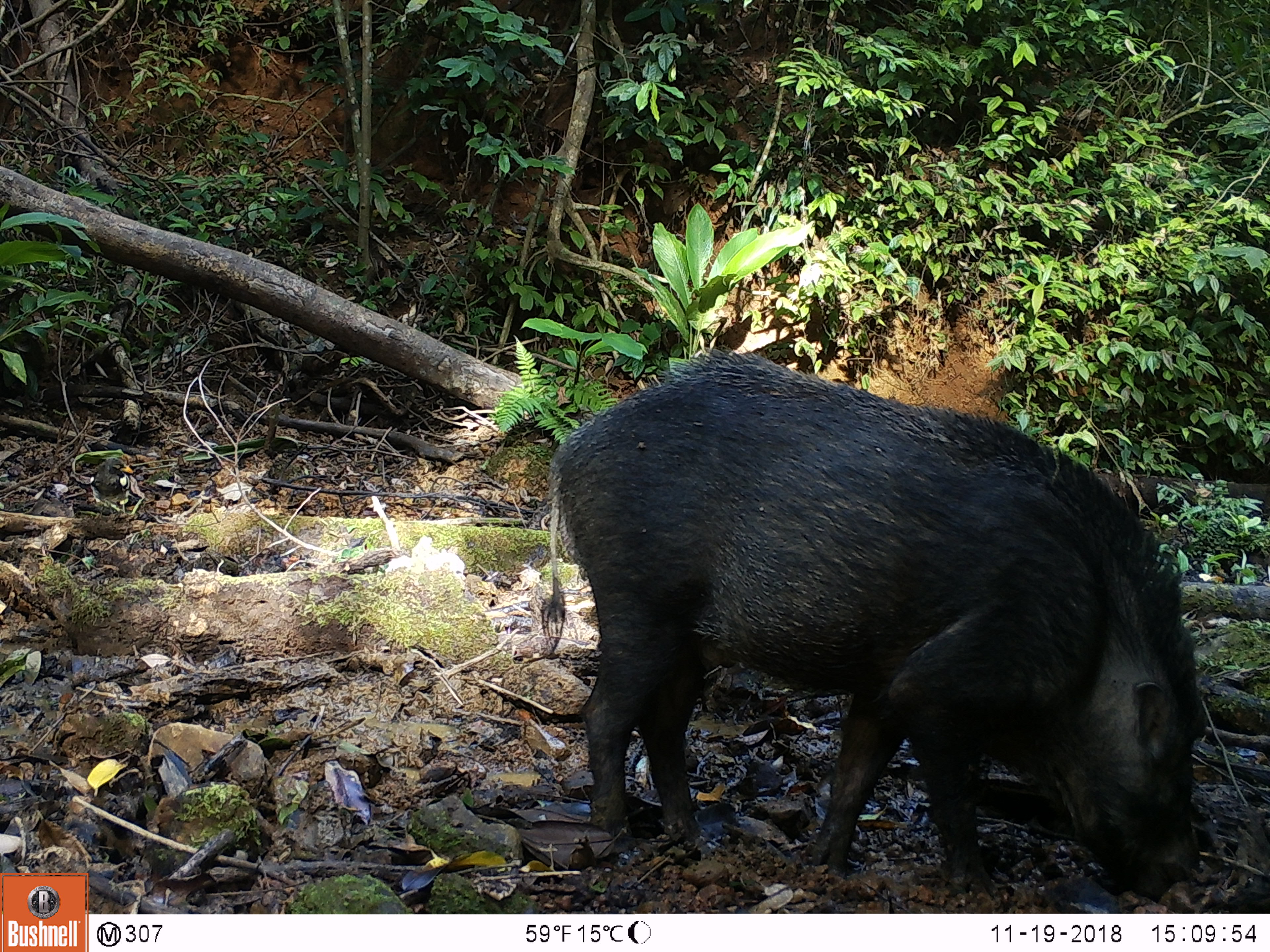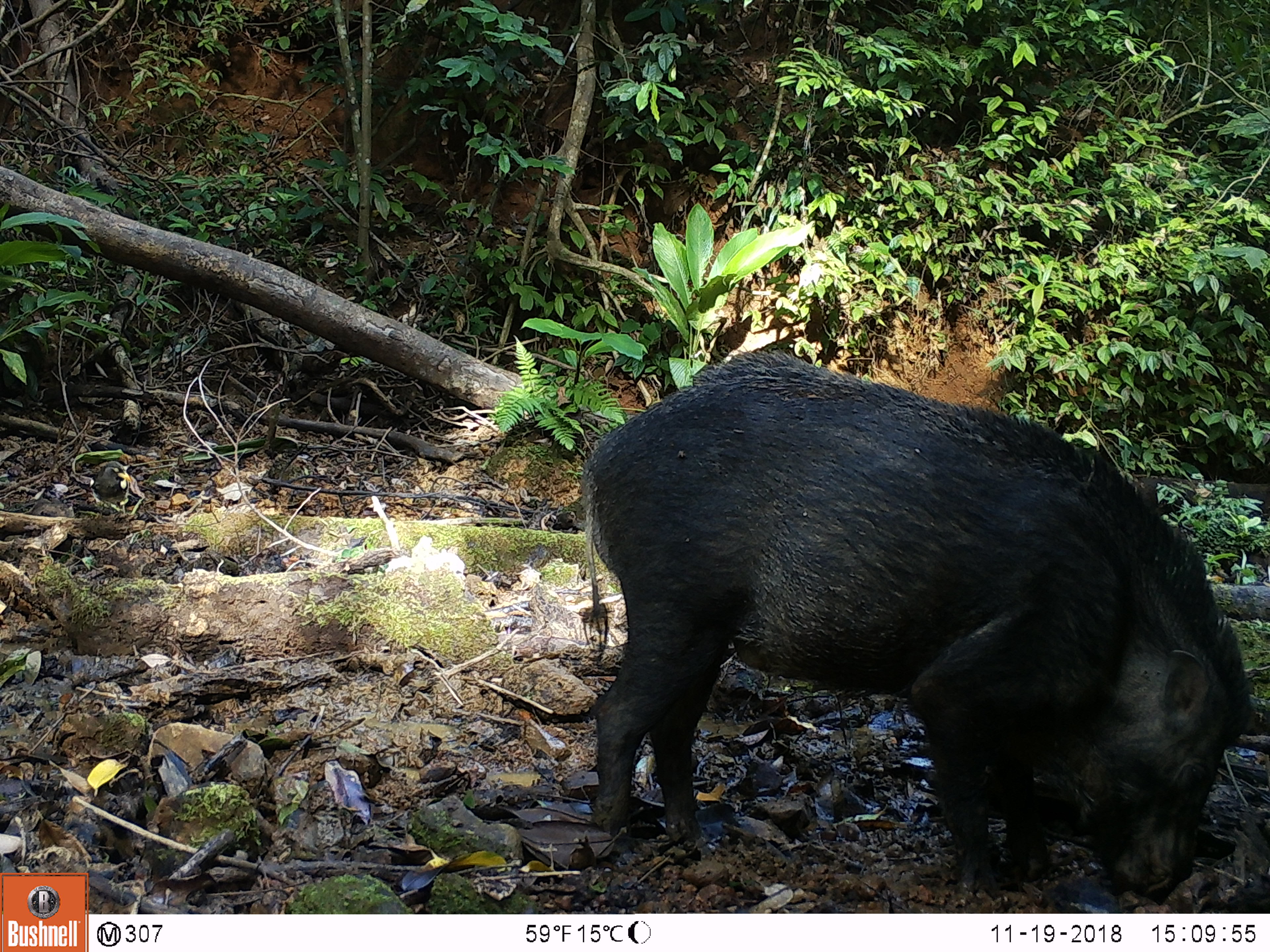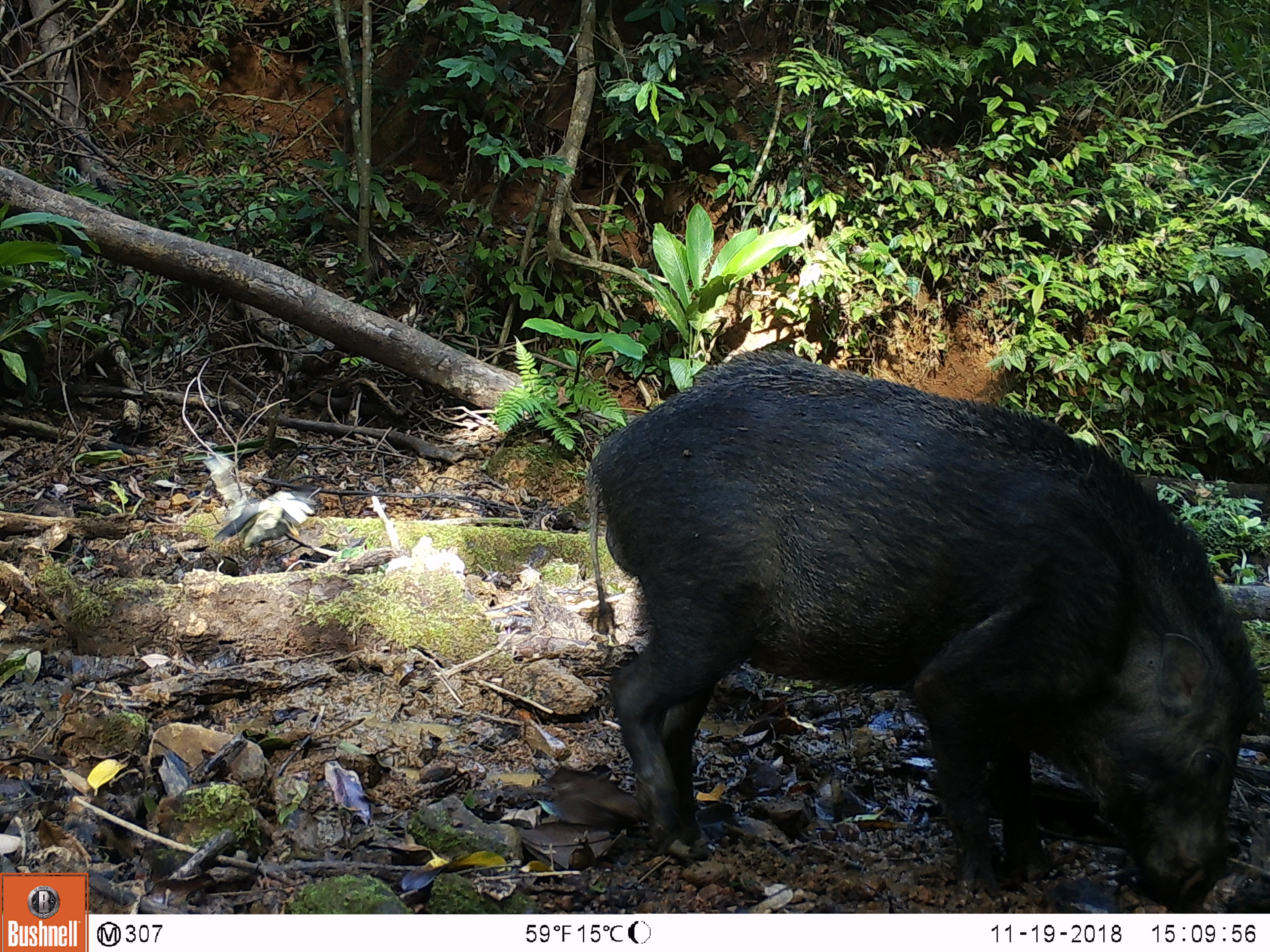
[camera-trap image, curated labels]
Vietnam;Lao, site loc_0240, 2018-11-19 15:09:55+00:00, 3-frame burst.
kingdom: Animalia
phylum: Chordata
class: Mammalia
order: Artiodactyla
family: Suidae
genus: Sus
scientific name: Sus scrofa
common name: eurasian wild pig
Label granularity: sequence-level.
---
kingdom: Animalia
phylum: Chordata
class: Aves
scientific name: Aves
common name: bird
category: unidentified bird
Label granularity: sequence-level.